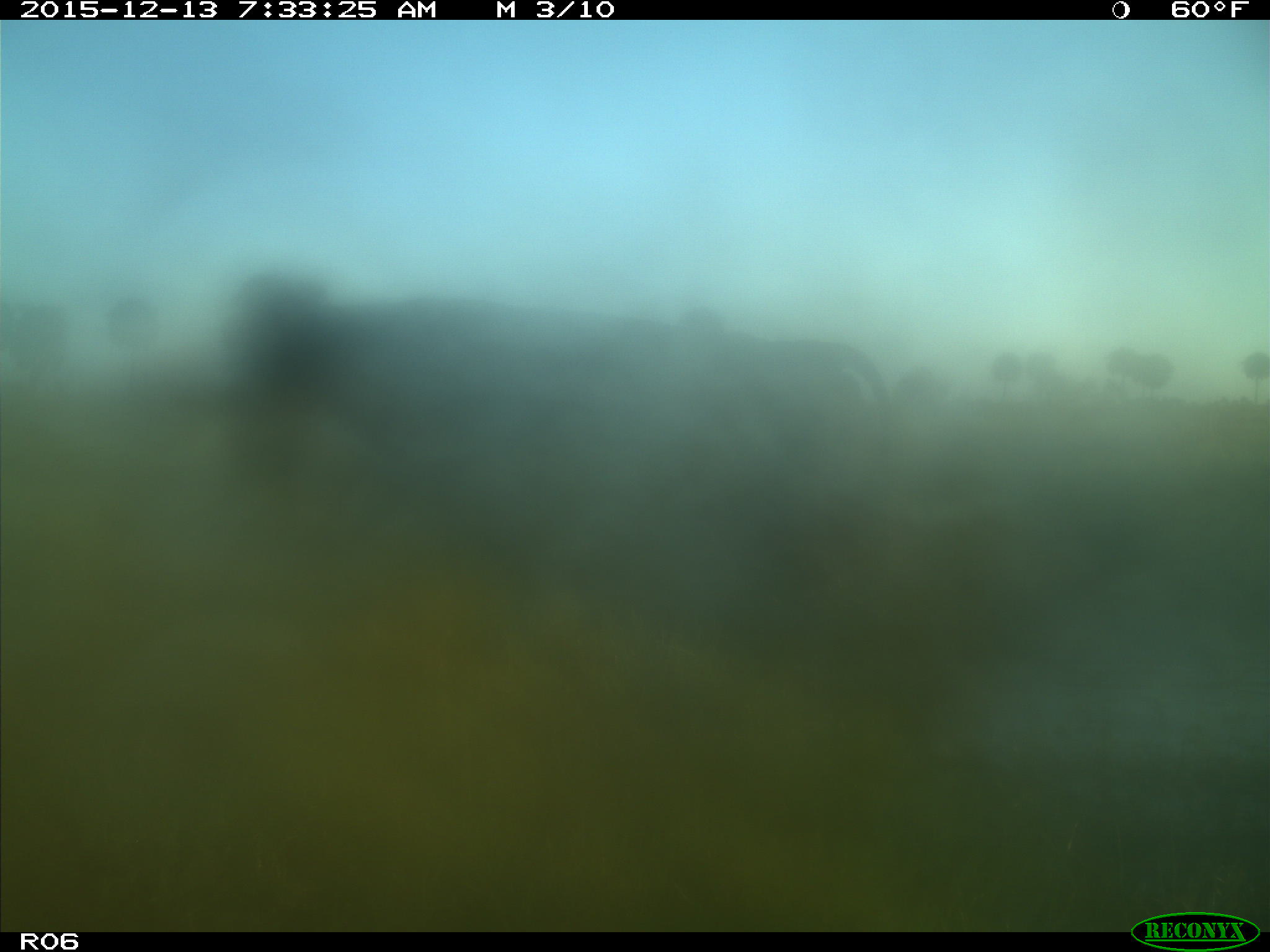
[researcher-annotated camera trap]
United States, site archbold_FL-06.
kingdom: Animalia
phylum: Chordata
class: Mammalia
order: Artiodactyla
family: Bovidae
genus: Bos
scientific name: Bos taurus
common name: domestic cow